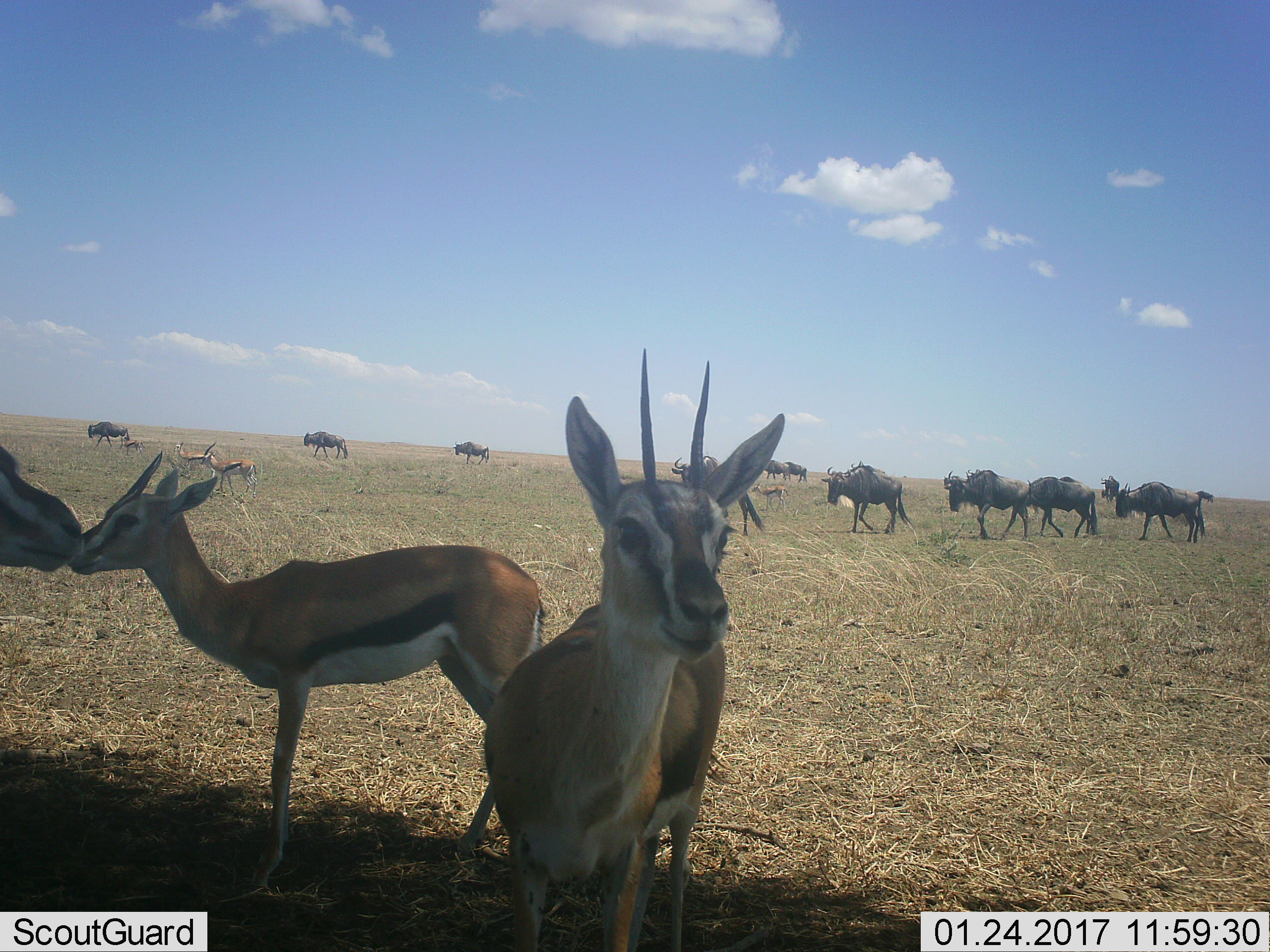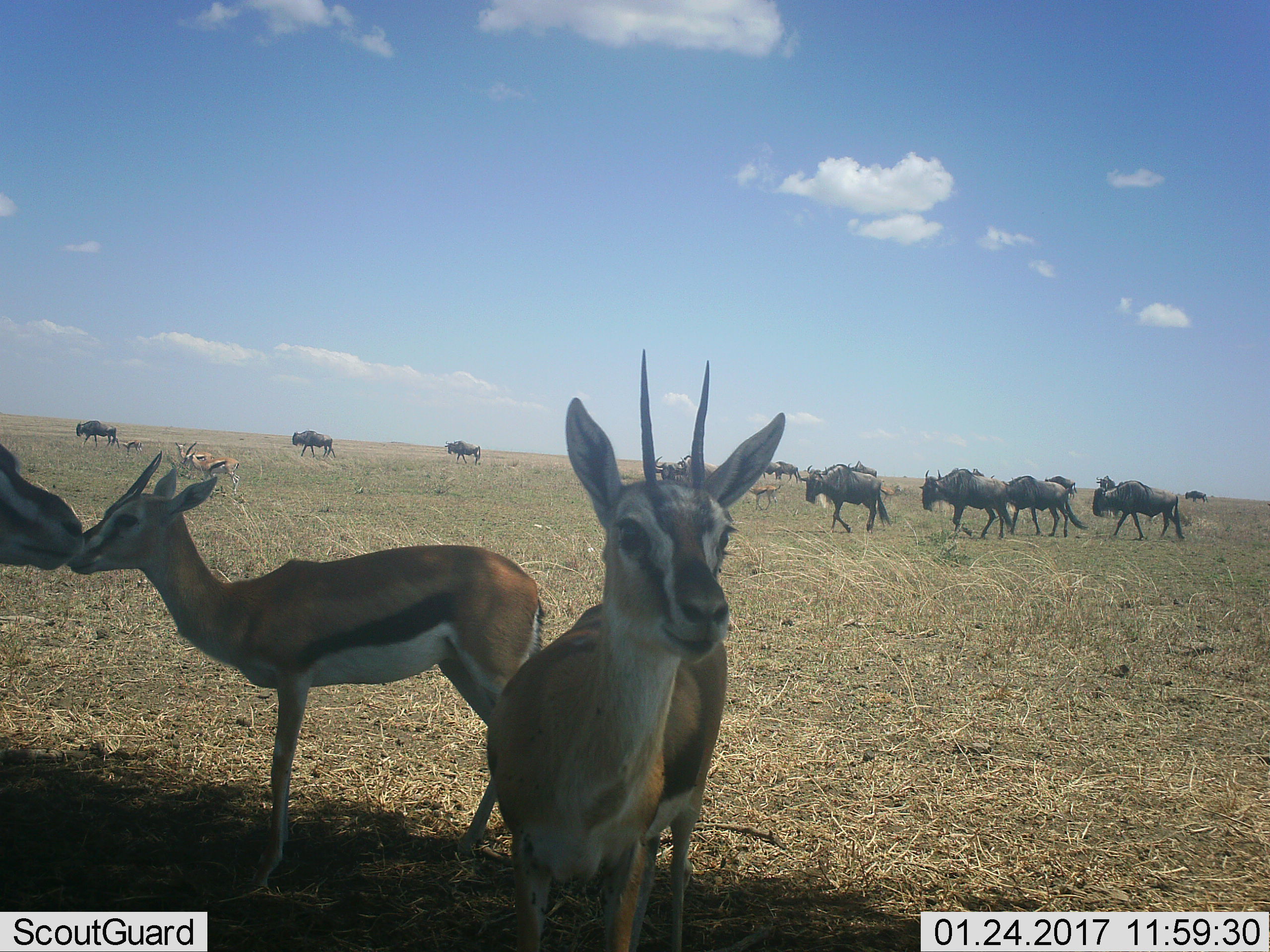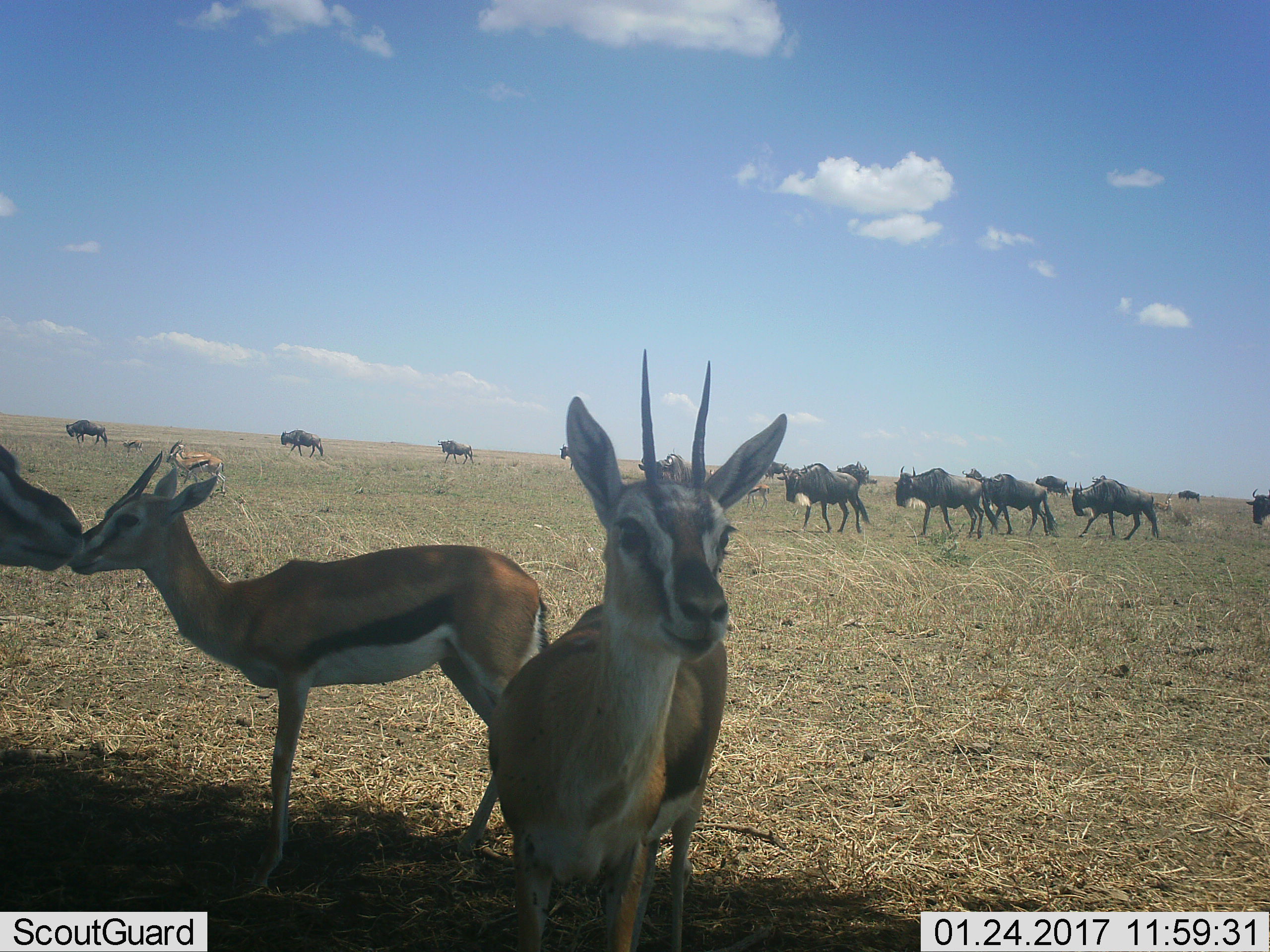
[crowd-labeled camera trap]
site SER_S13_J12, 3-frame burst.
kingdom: Animalia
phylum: Chordata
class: Mammalia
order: Artiodactyla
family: Bovidae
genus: Eudorcas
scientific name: Eudorcas thomsonii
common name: thomson's gazelle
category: gazellethomsons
Gazellethomsons (thomson's gazelle) (Eudorcas thomsonii), count 7. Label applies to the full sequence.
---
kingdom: Animalia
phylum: Chordata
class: Mammalia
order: Artiodactyla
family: Bovidae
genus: Connochaetes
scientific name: Connochaetes taurinus taurinus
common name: blue wildebeest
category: wildebeestblue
Wildebeestblue (blue wildebeest) (Connochaetes taurinus taurinus), count 11-50. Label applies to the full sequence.